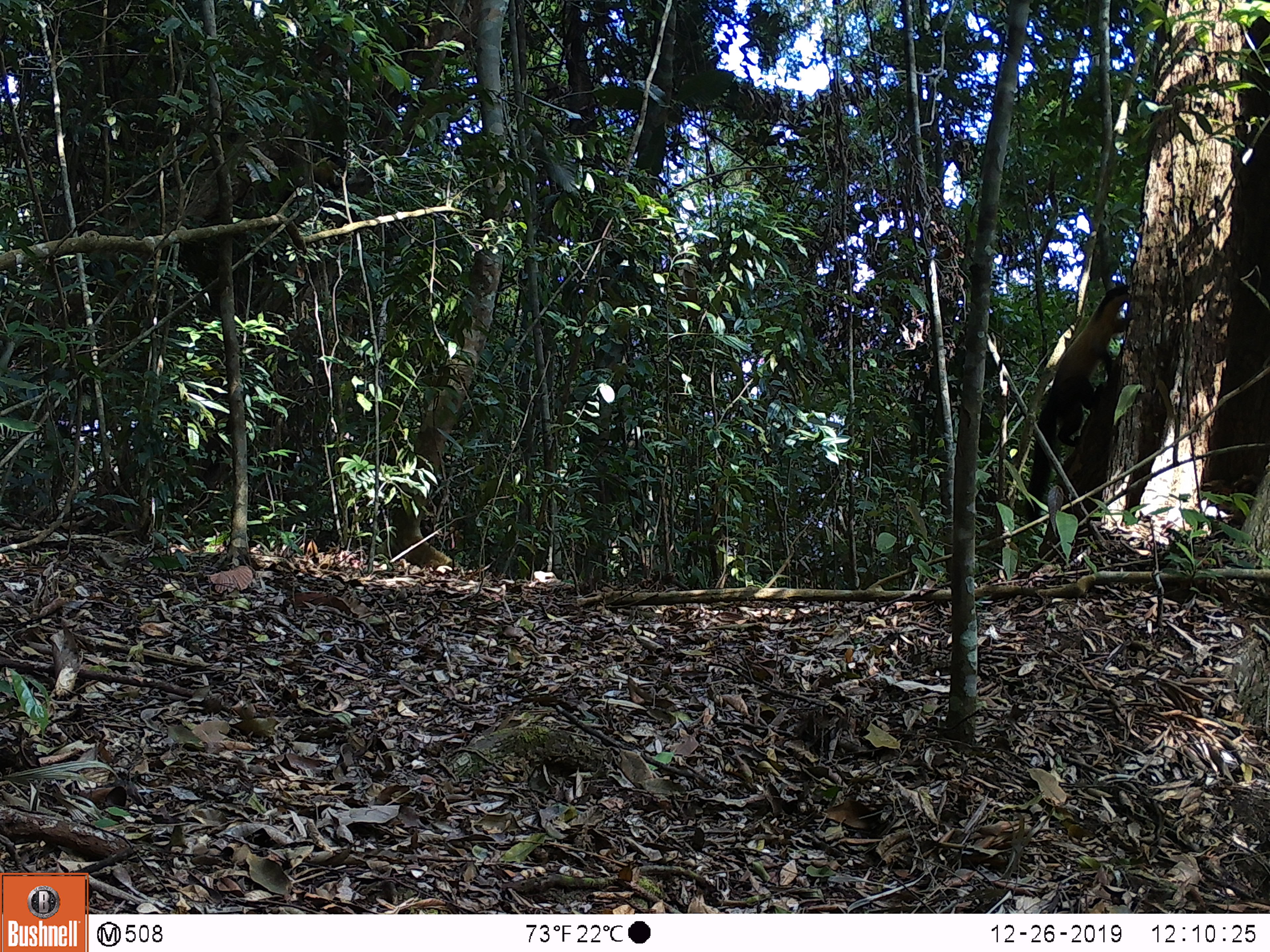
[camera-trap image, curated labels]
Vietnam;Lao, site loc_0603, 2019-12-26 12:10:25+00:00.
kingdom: Animalia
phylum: Chordata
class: Mammalia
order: Carnivora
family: Mustelidae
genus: Martes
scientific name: Martes flavigula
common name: yellow-throated marten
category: yellow throated marten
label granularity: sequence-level